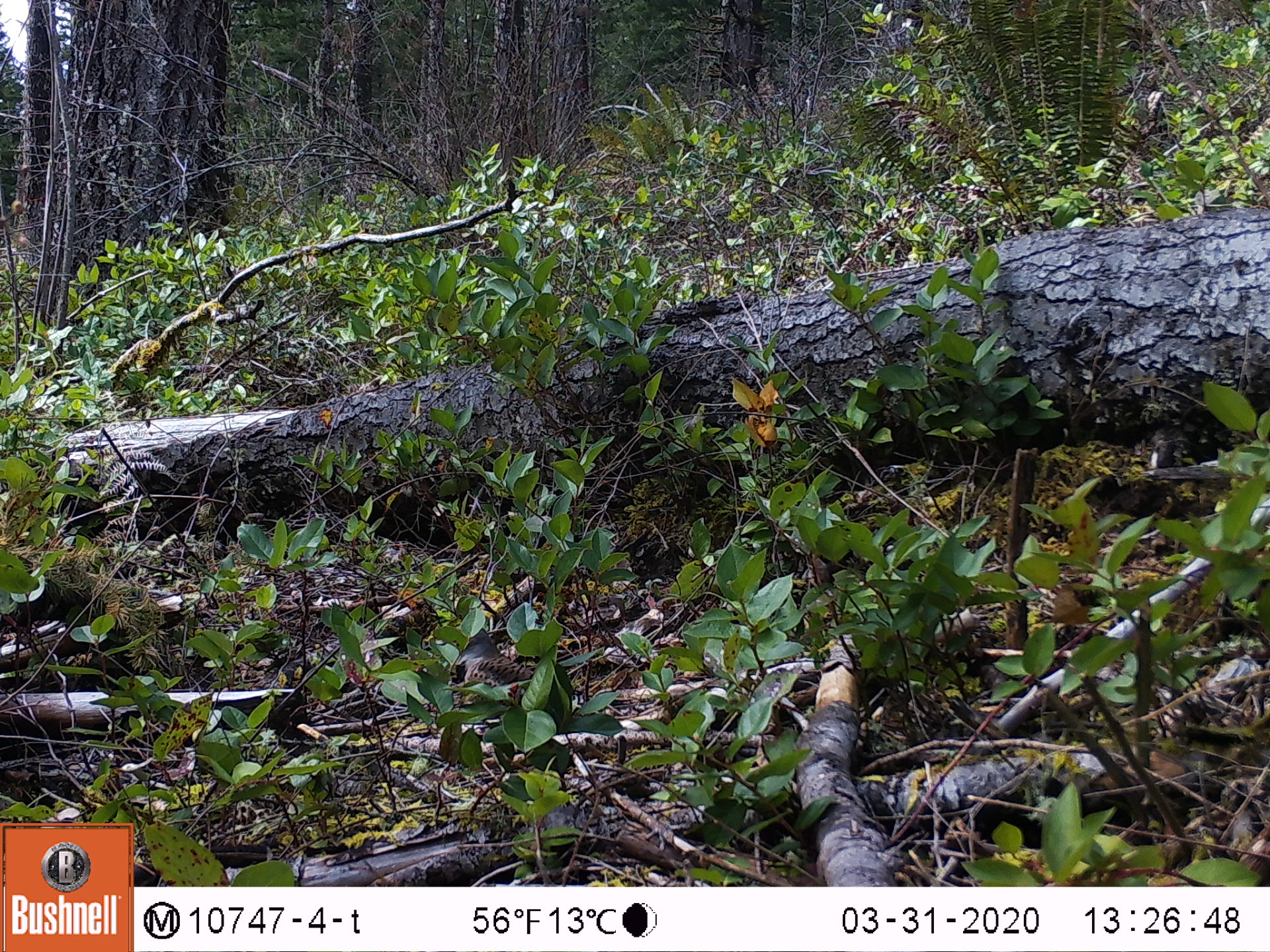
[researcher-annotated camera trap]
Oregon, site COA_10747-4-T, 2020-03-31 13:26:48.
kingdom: Animalia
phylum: Chordata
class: Aves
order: Piciformes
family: Picidae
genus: Colaptes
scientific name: Colaptes auratus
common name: northern flicker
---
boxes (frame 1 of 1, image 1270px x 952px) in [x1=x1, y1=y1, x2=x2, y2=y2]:
northern flicker: [x1=450, y1=630, x2=533, y2=689]